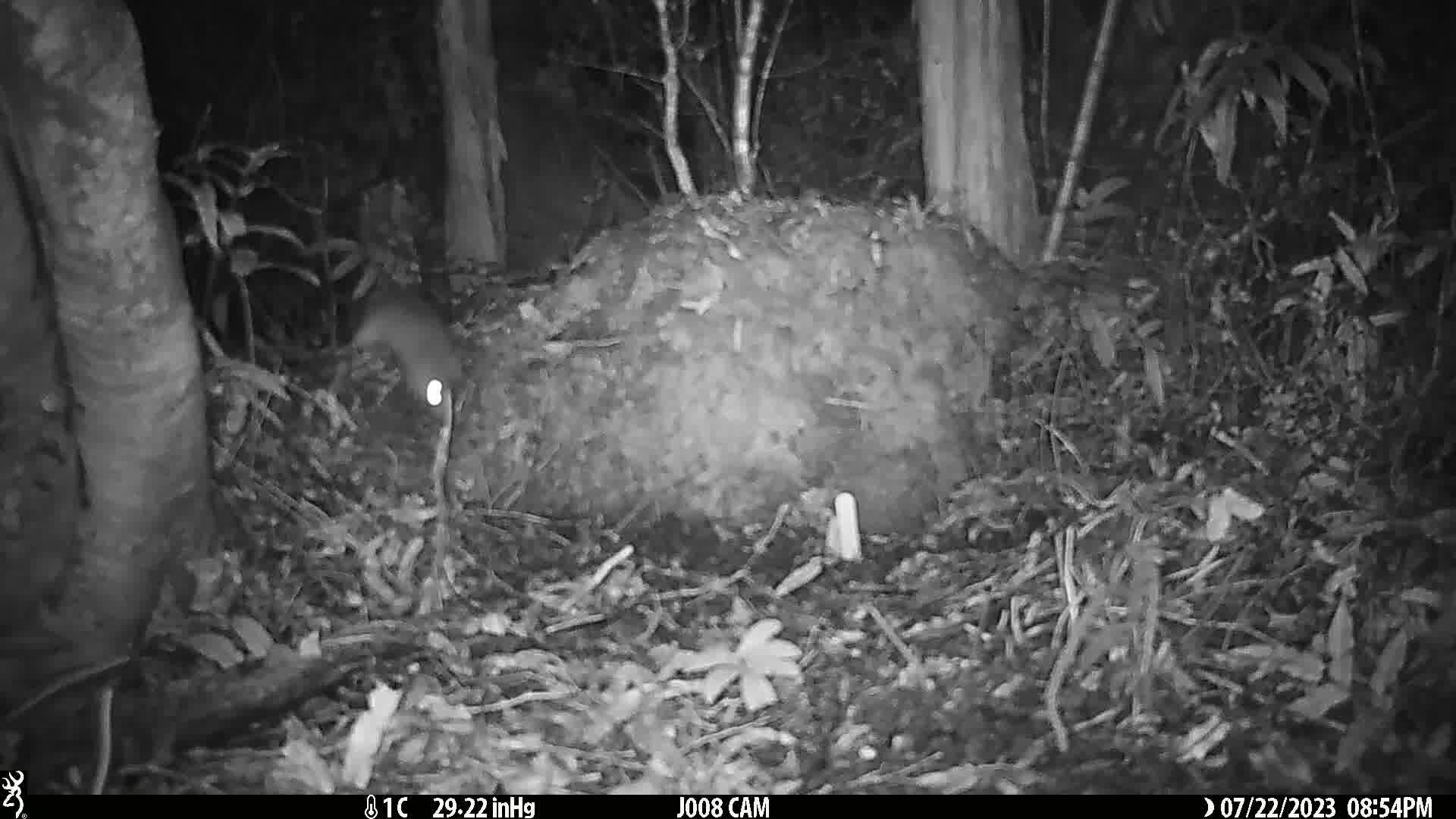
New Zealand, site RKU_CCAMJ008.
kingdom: Animalia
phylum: Chordata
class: Mammalia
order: Rodentia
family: Muridae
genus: Rattus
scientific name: Rattus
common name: rat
Rat (Rattus).